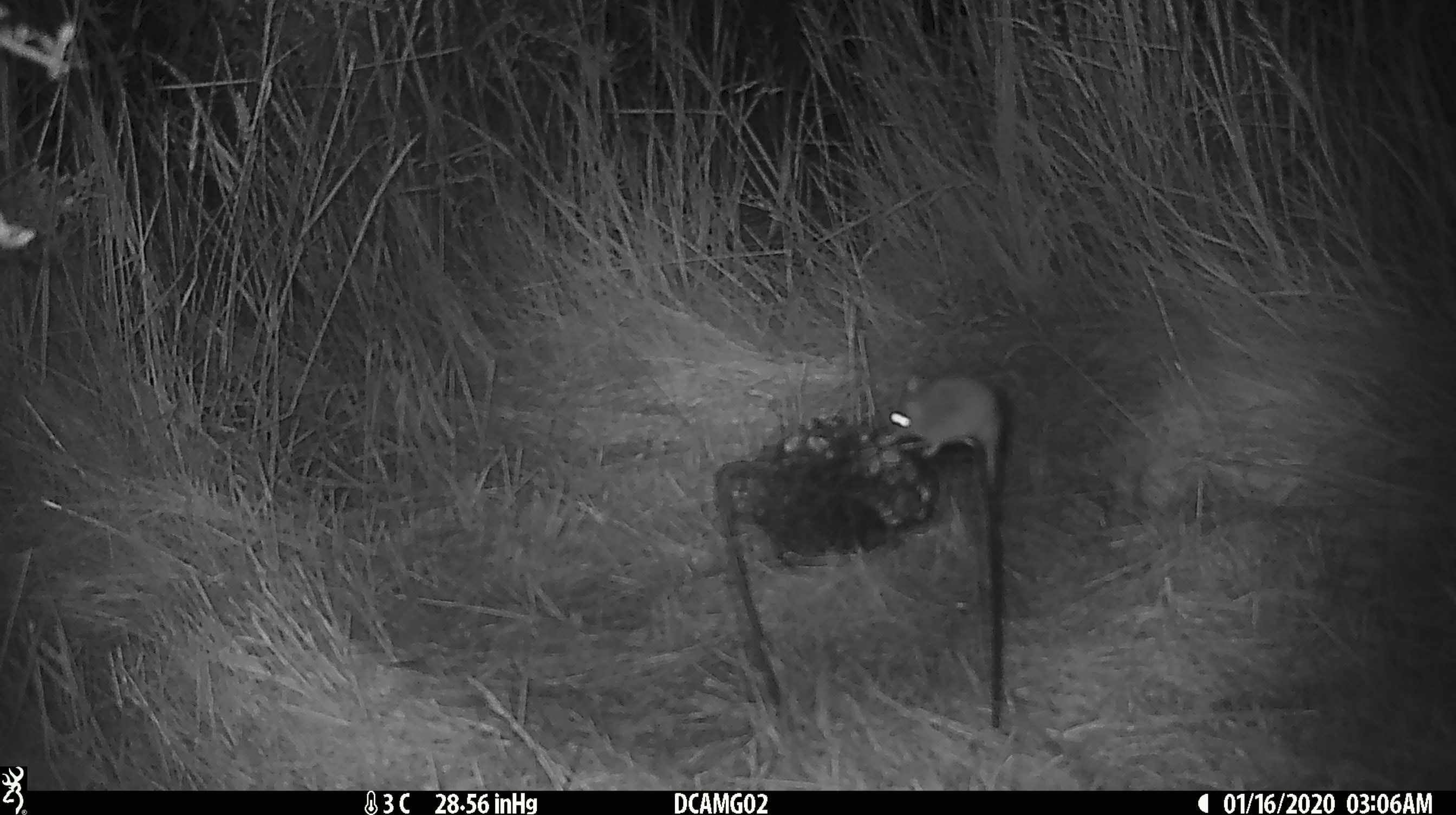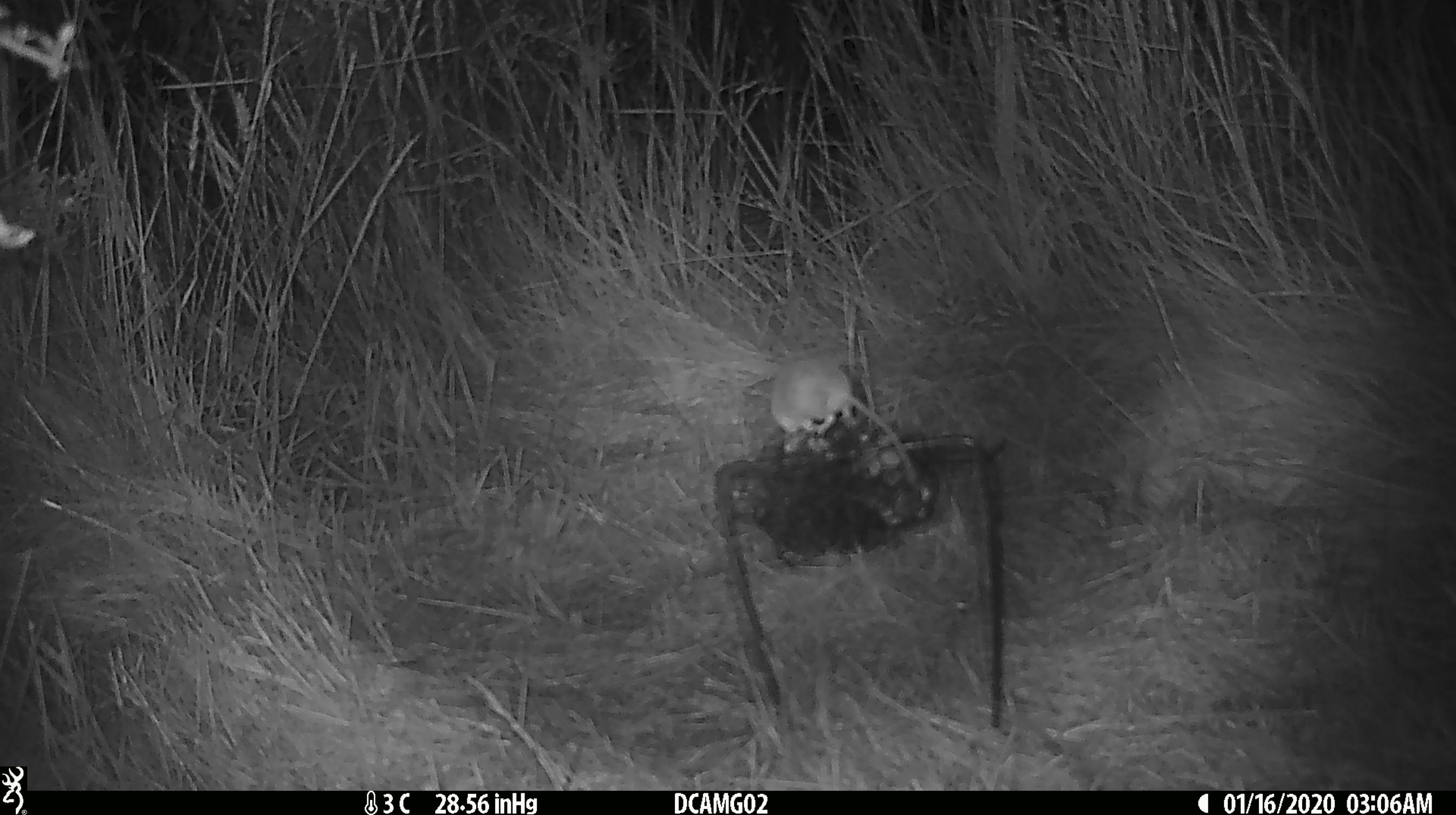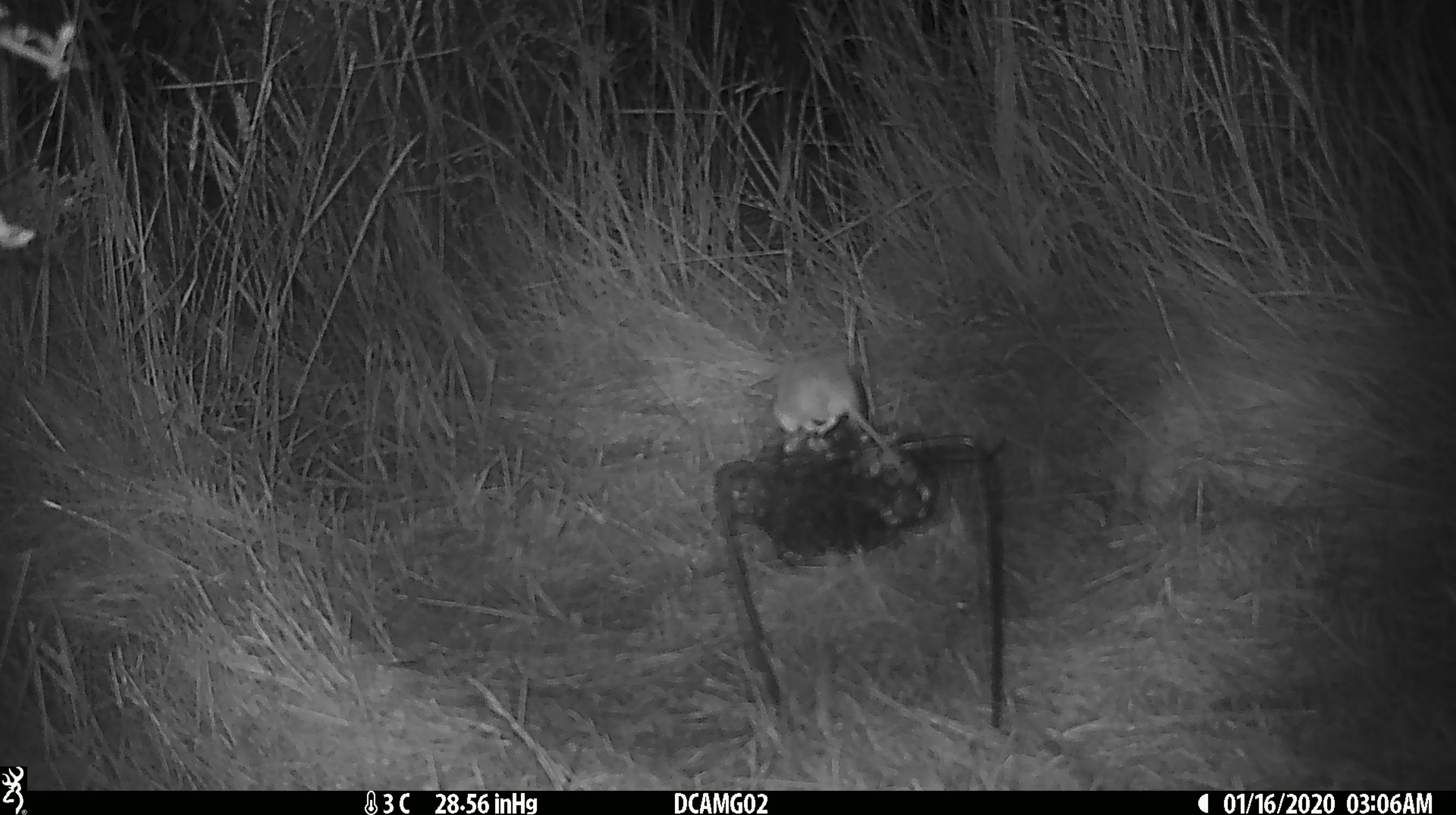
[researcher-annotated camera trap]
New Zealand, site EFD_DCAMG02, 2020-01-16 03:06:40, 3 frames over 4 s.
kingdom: Animalia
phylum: Chordata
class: Mammalia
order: Rodentia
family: Muridae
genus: Mus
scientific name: Mus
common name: mouse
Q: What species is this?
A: Mouse (Mus).